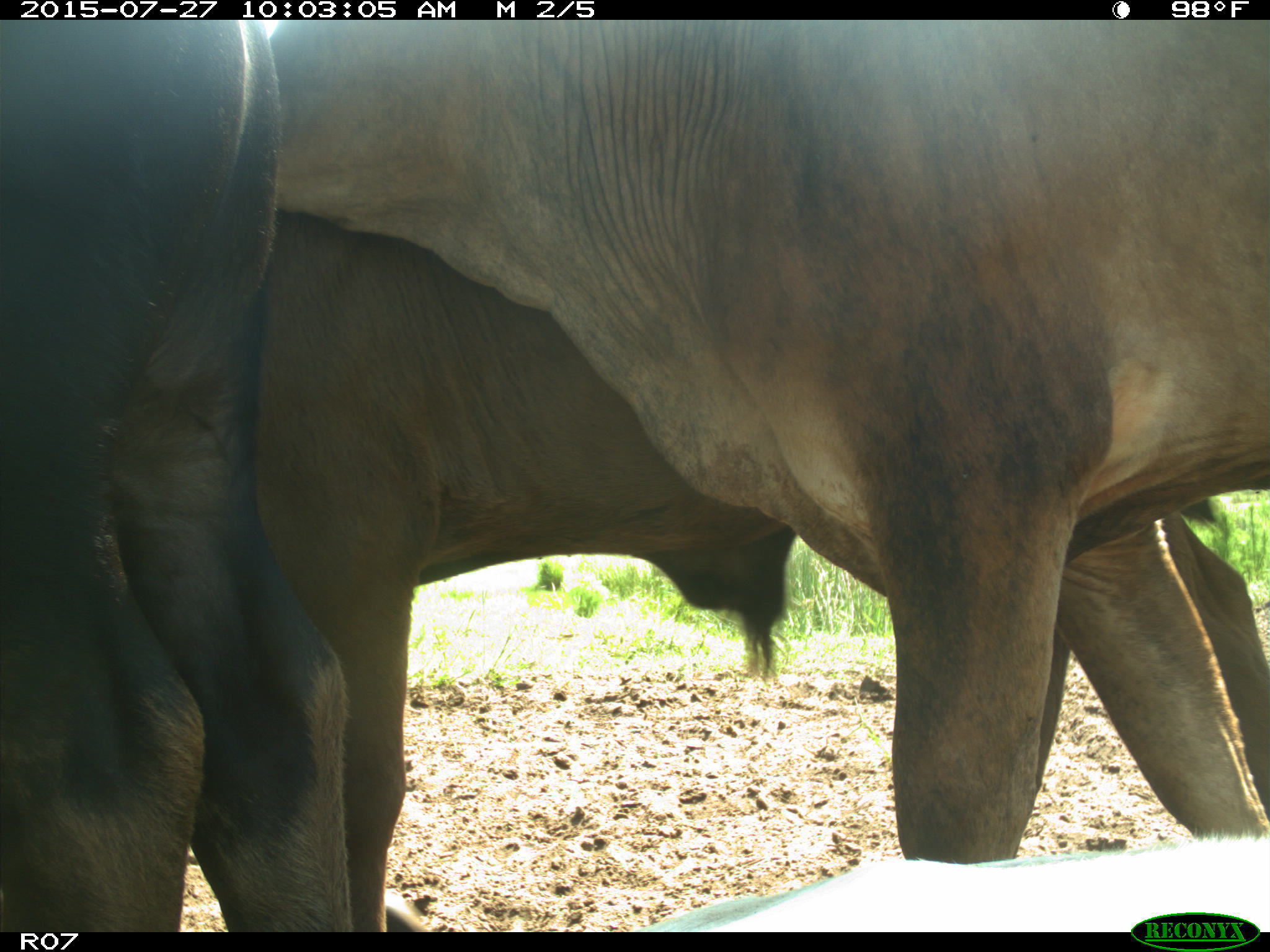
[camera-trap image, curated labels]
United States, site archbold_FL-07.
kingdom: Animalia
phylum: Chordata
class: Mammalia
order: Artiodactyla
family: Bovidae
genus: Bos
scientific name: Bos taurus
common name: domestic cow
Bos taurus (domestic cow).